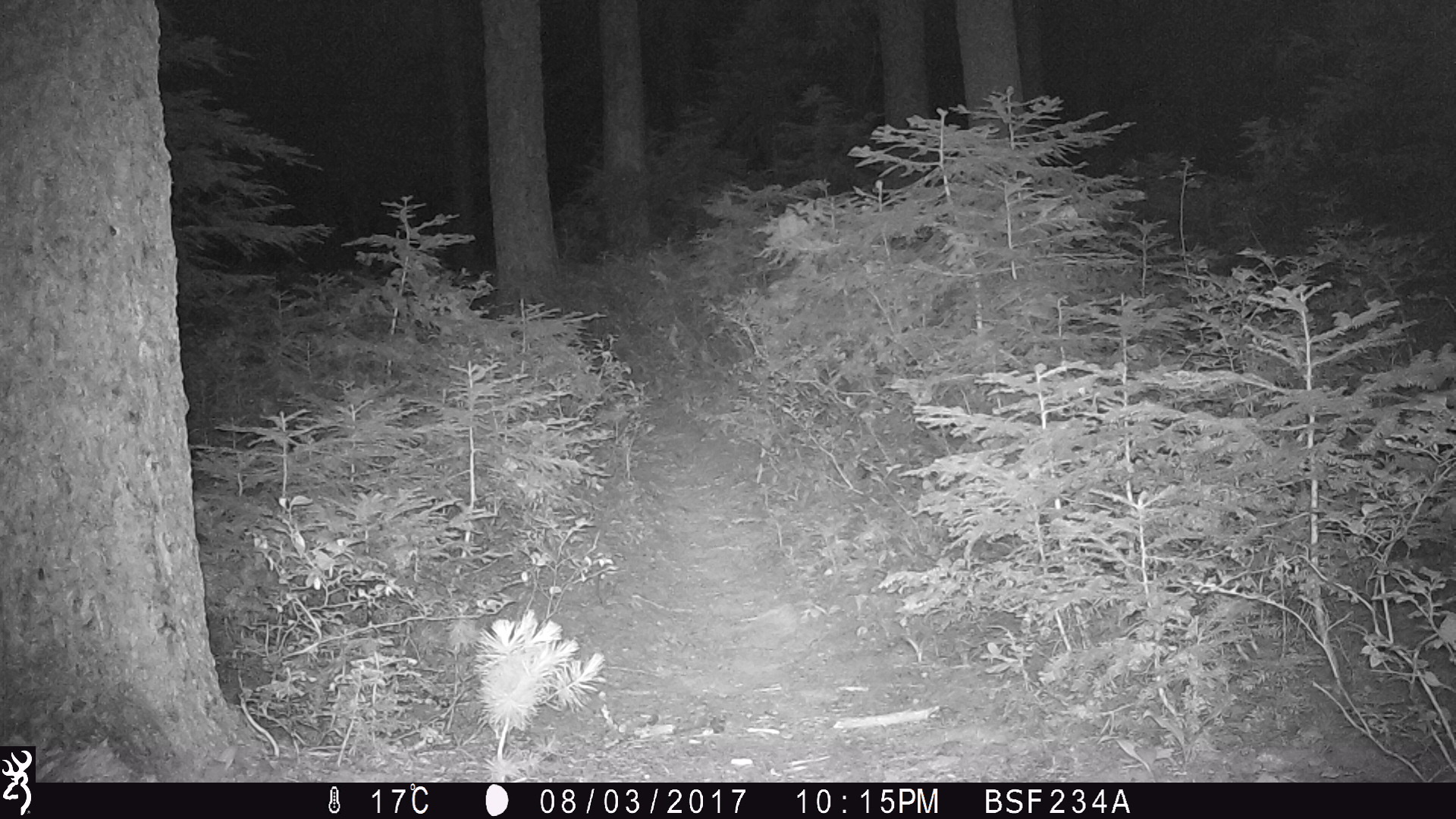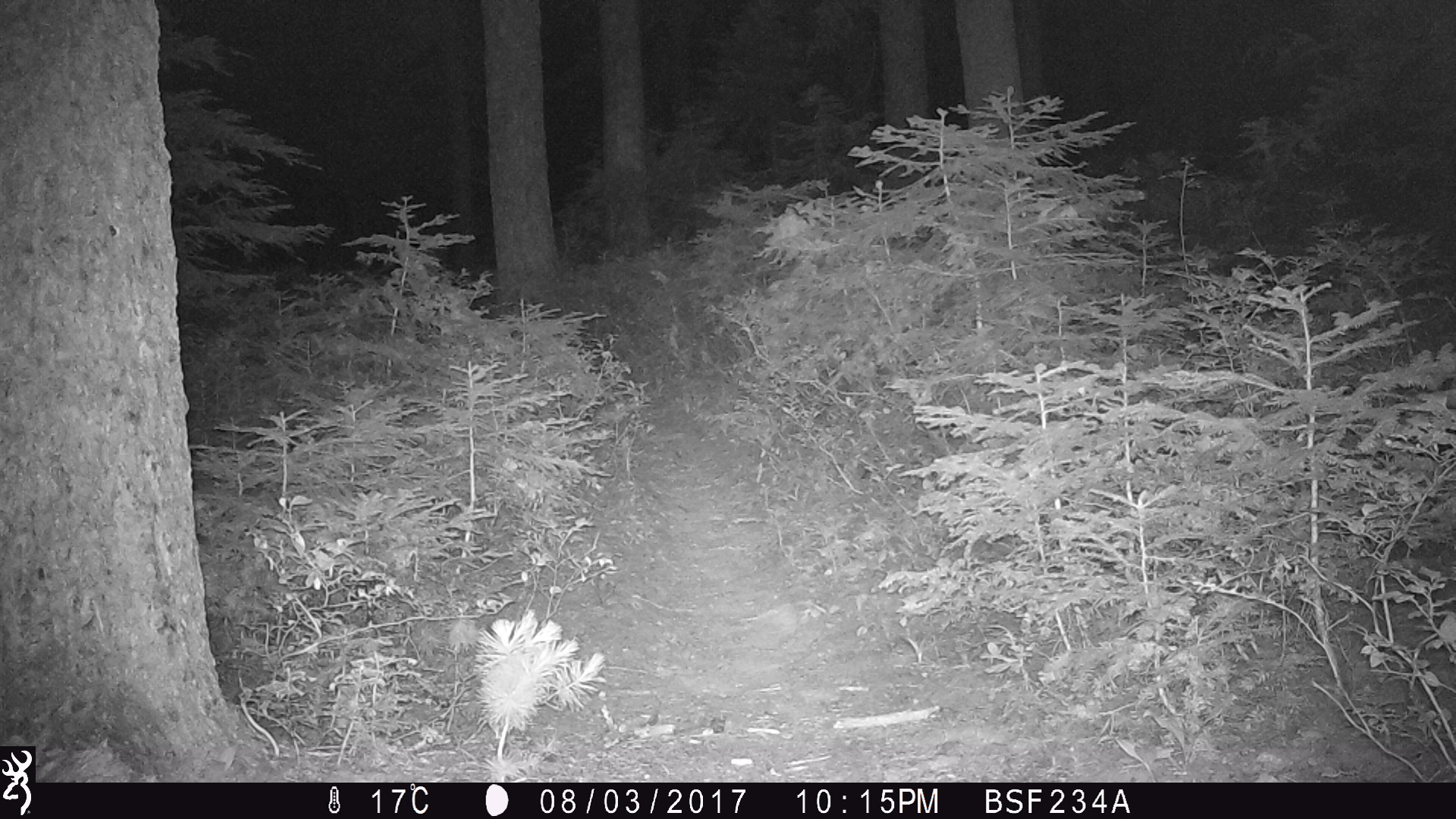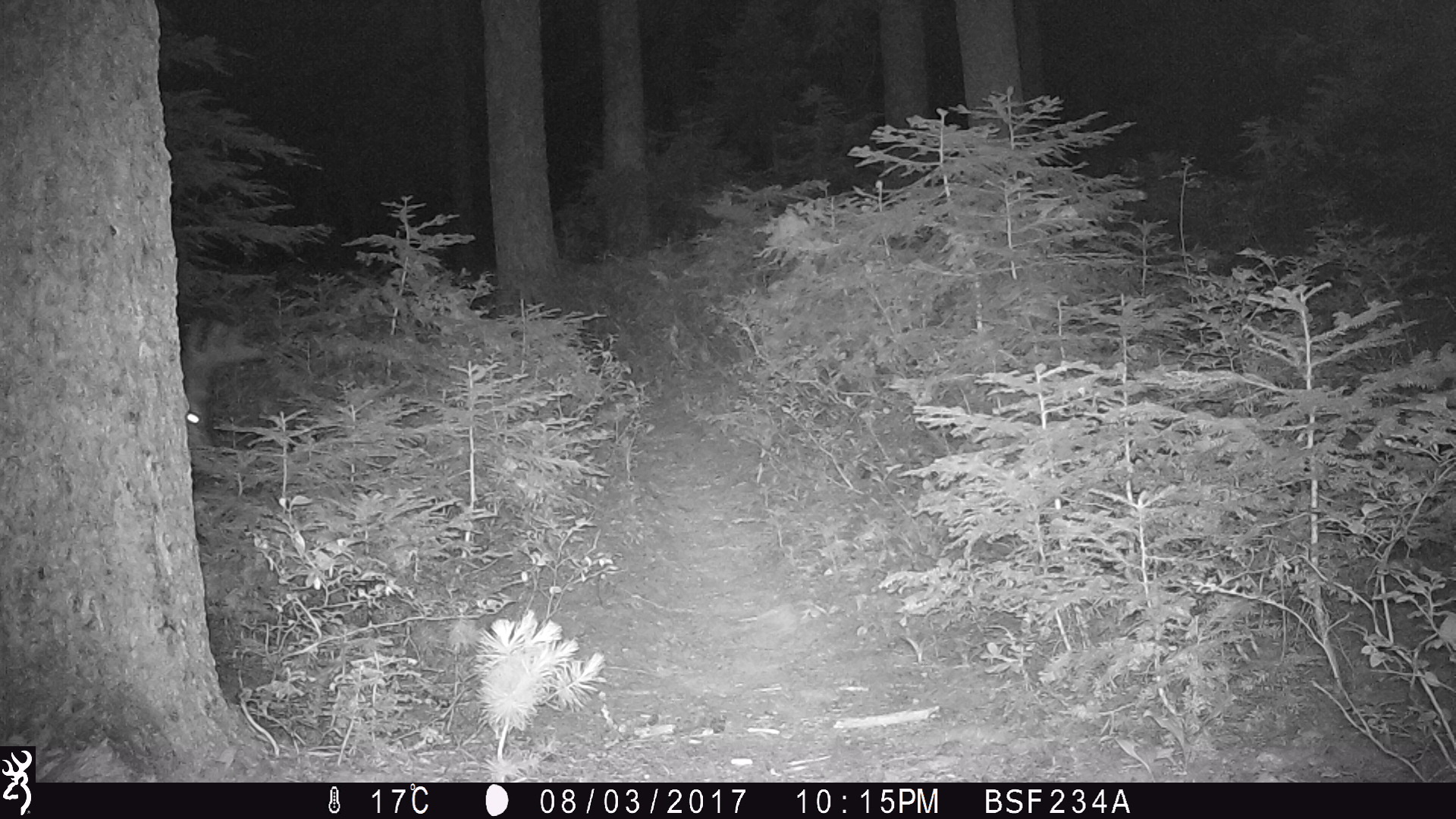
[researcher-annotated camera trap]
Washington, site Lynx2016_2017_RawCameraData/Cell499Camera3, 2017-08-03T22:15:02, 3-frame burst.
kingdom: Animalia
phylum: Chordata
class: Mammalia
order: Artiodactyla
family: Cervidae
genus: Odocoileus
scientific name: Odocoileus hemionus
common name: mule deer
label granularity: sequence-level